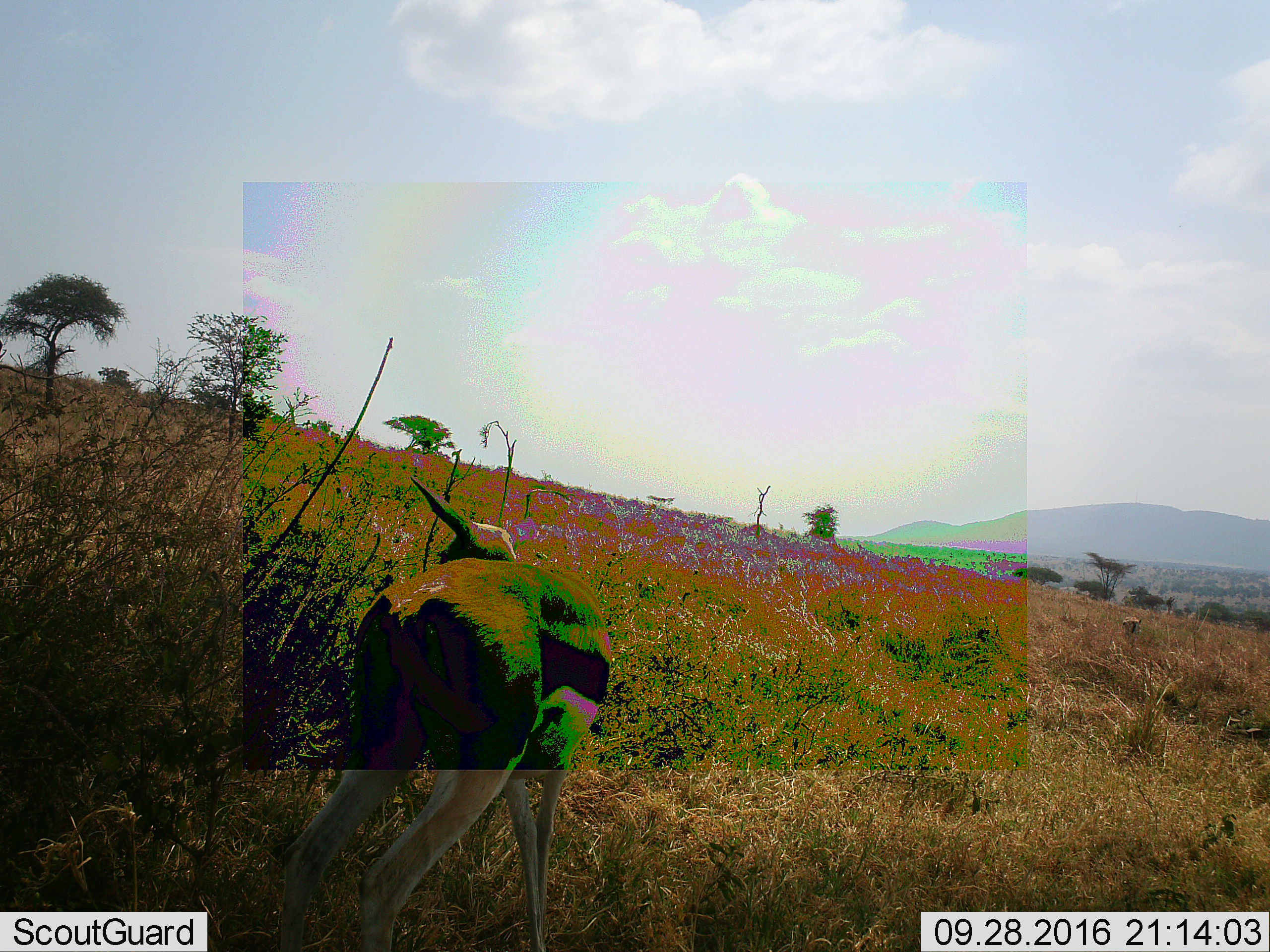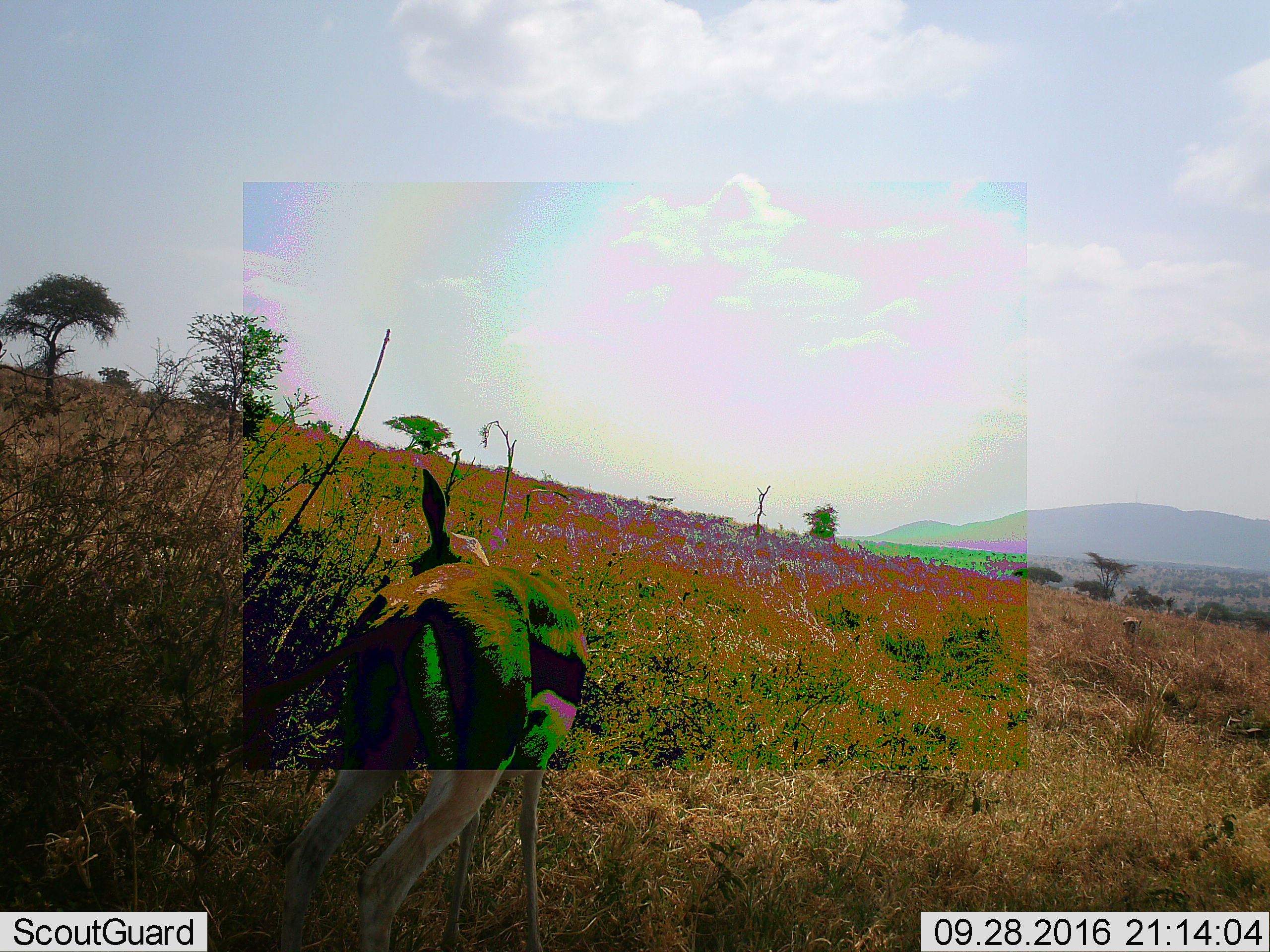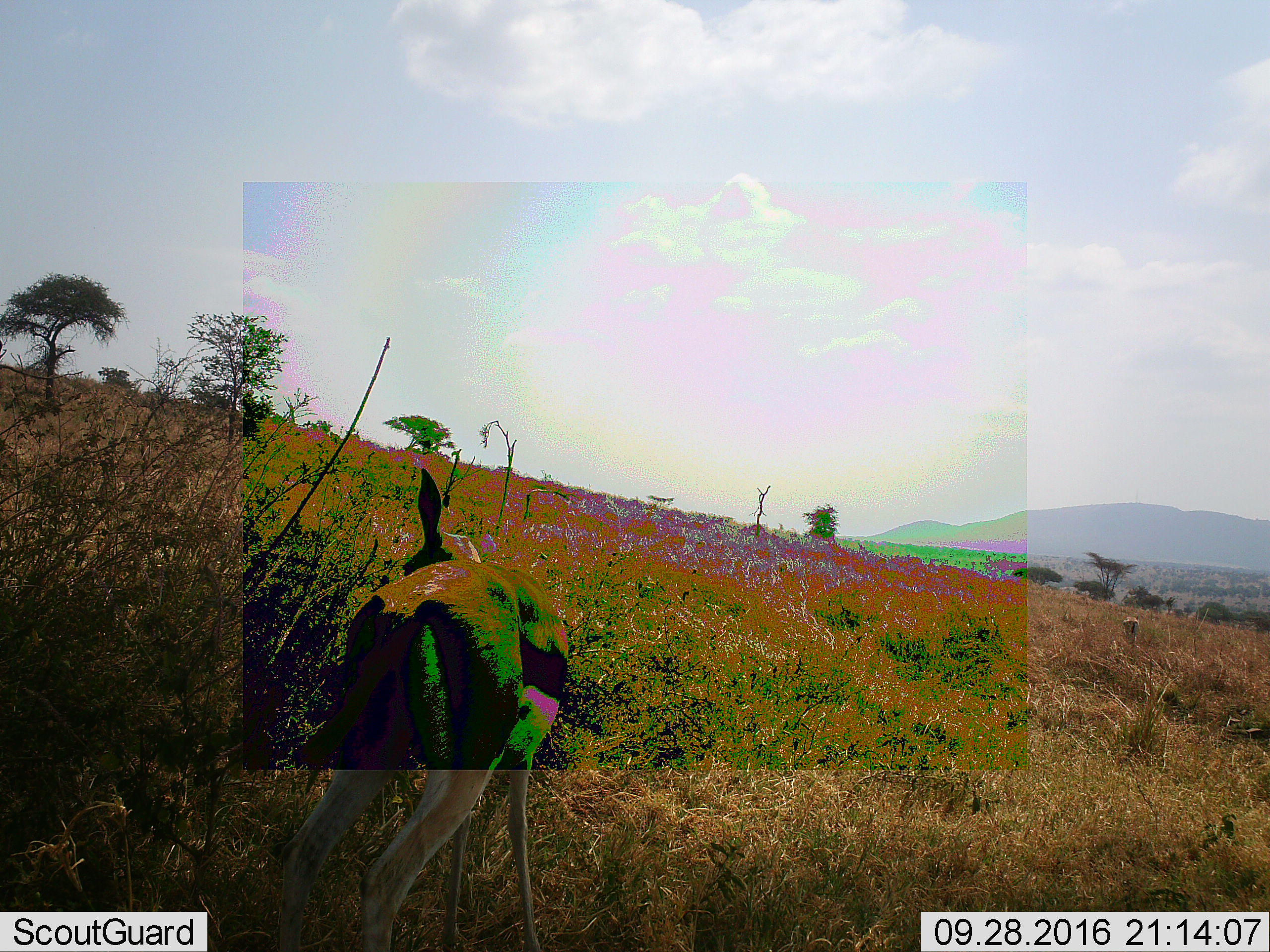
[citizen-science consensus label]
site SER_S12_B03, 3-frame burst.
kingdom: Animalia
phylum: Chordata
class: Mammalia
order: Artiodactyla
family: Bovidae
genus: Eudorcas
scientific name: Eudorcas thomsonii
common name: thomson's gazelle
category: gazellethomsons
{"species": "gazellethomsons (thomson's gazelle) (Eudorcas thomsonii)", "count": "2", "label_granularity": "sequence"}